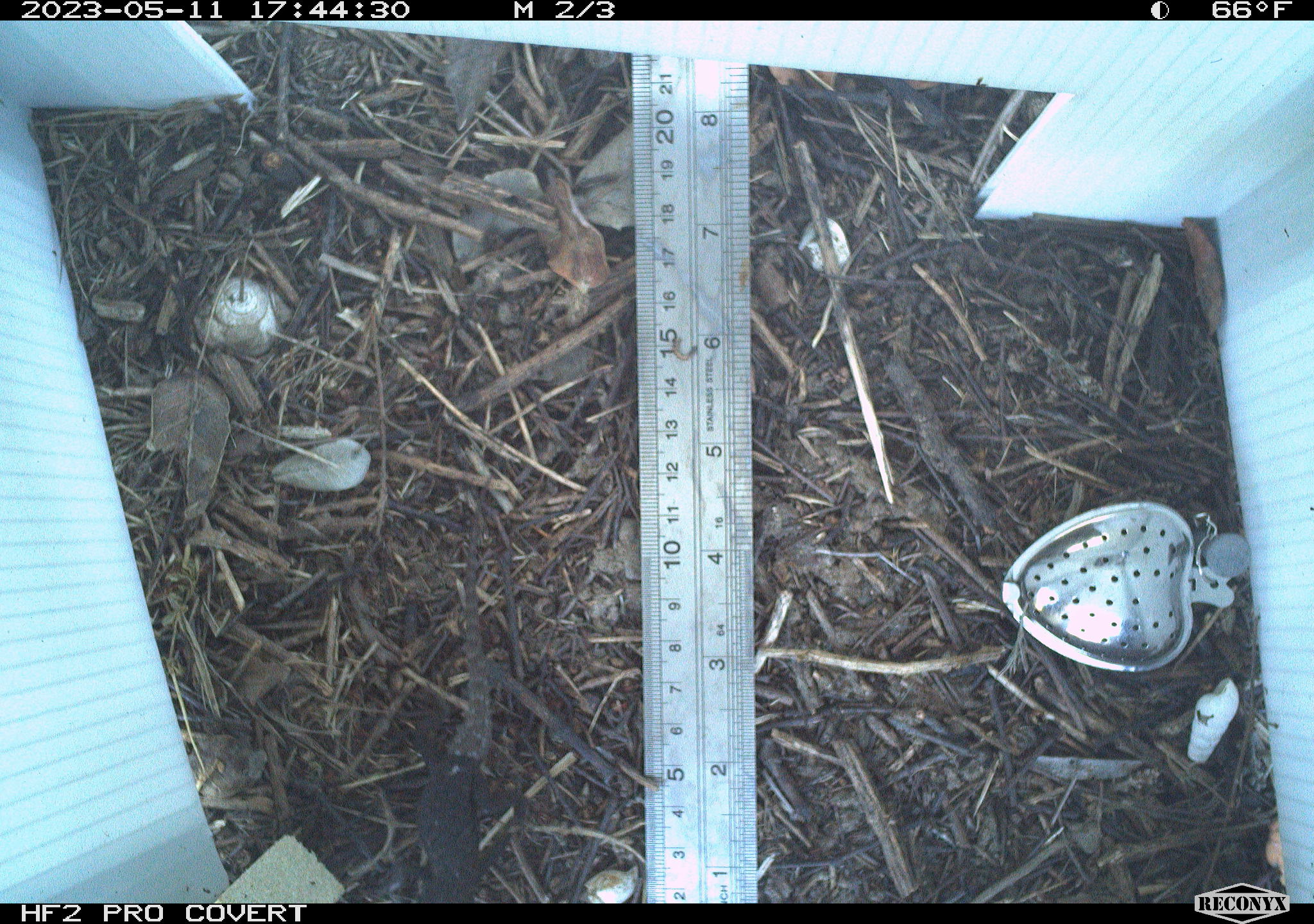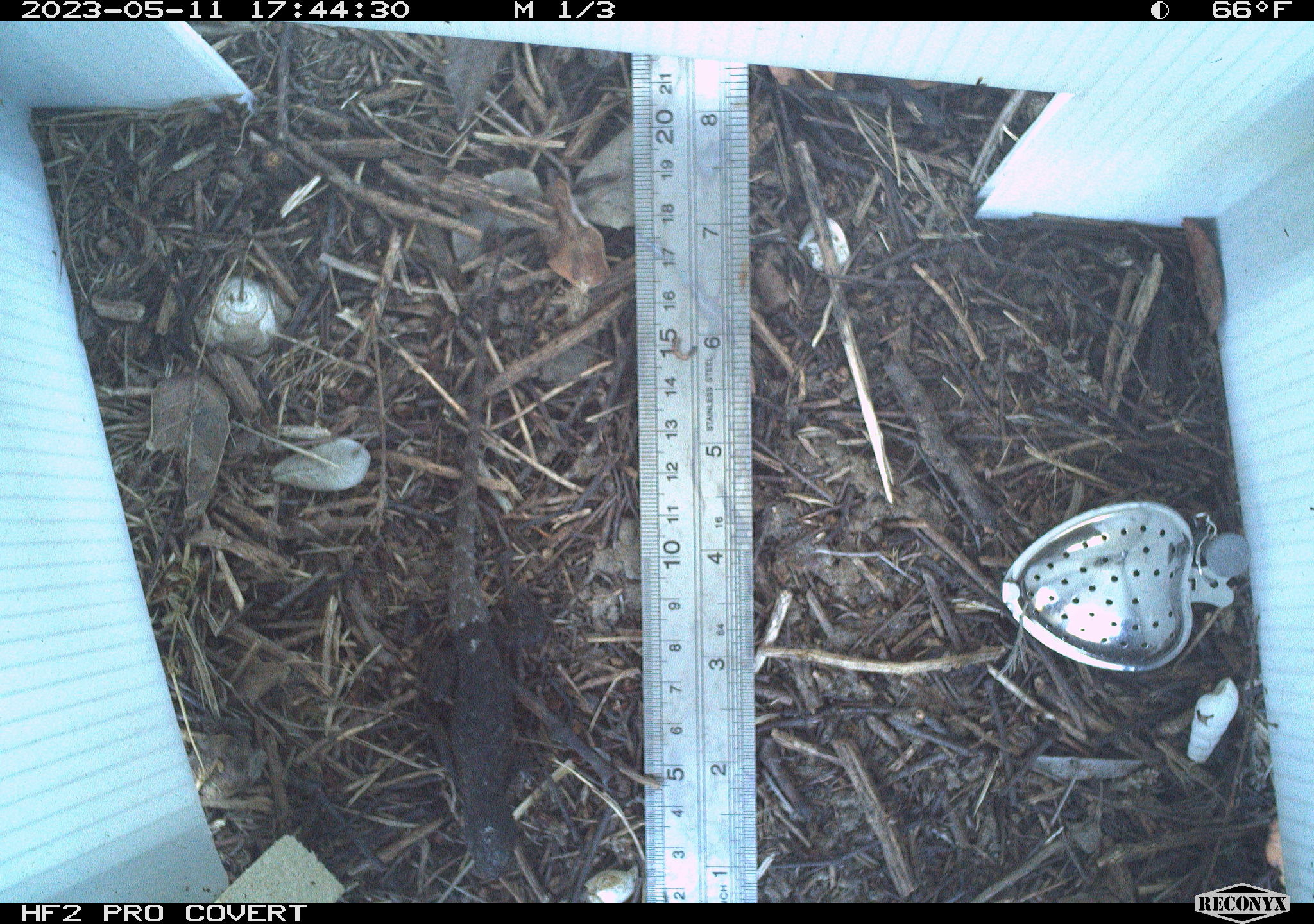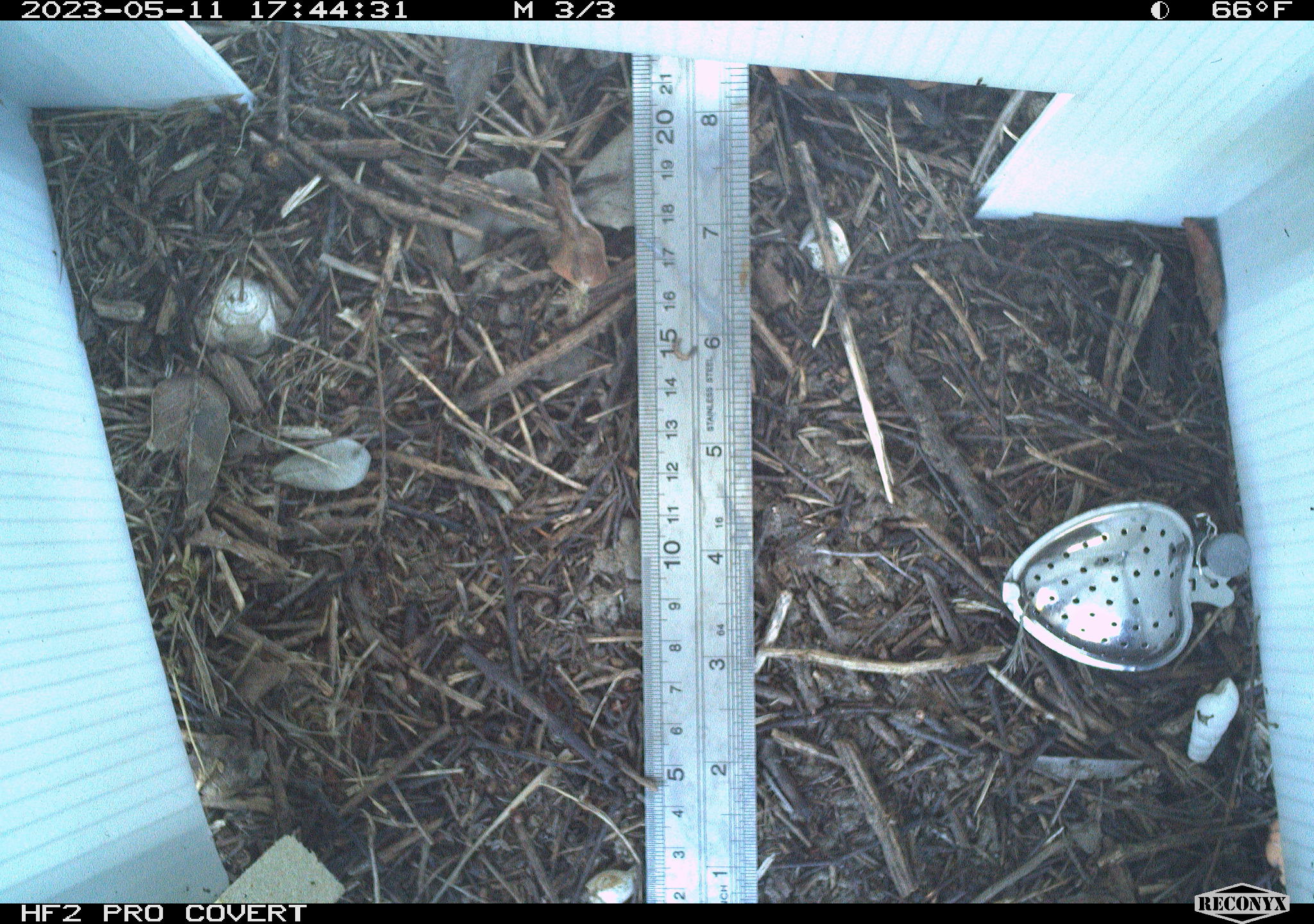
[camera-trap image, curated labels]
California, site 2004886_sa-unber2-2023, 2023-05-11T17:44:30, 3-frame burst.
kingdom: Animalia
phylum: Chordata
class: Reptilia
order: Squamata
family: Phrynosomatidae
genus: Sceloporus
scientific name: Sceloporus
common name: spiny lizards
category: sceloporus species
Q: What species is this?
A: Sceloporus species (spiny lizards) (Sceloporus).